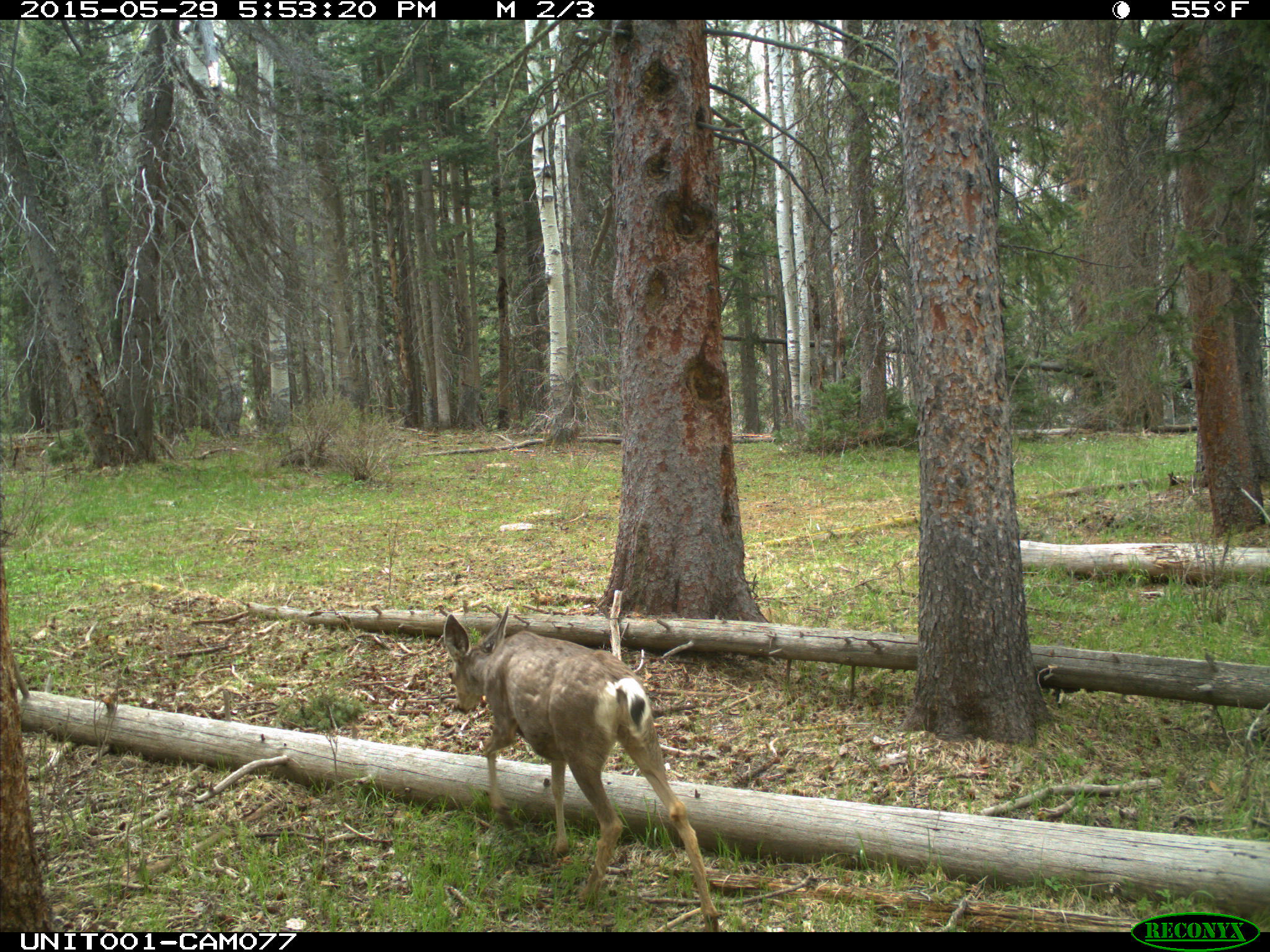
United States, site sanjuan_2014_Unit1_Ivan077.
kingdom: Animalia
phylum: Chordata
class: Mammalia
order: Artiodactyla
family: Cervidae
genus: Odocoileus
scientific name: Odocoileus hemionus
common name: mule deer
Odocoileus hemionus (mule deer).